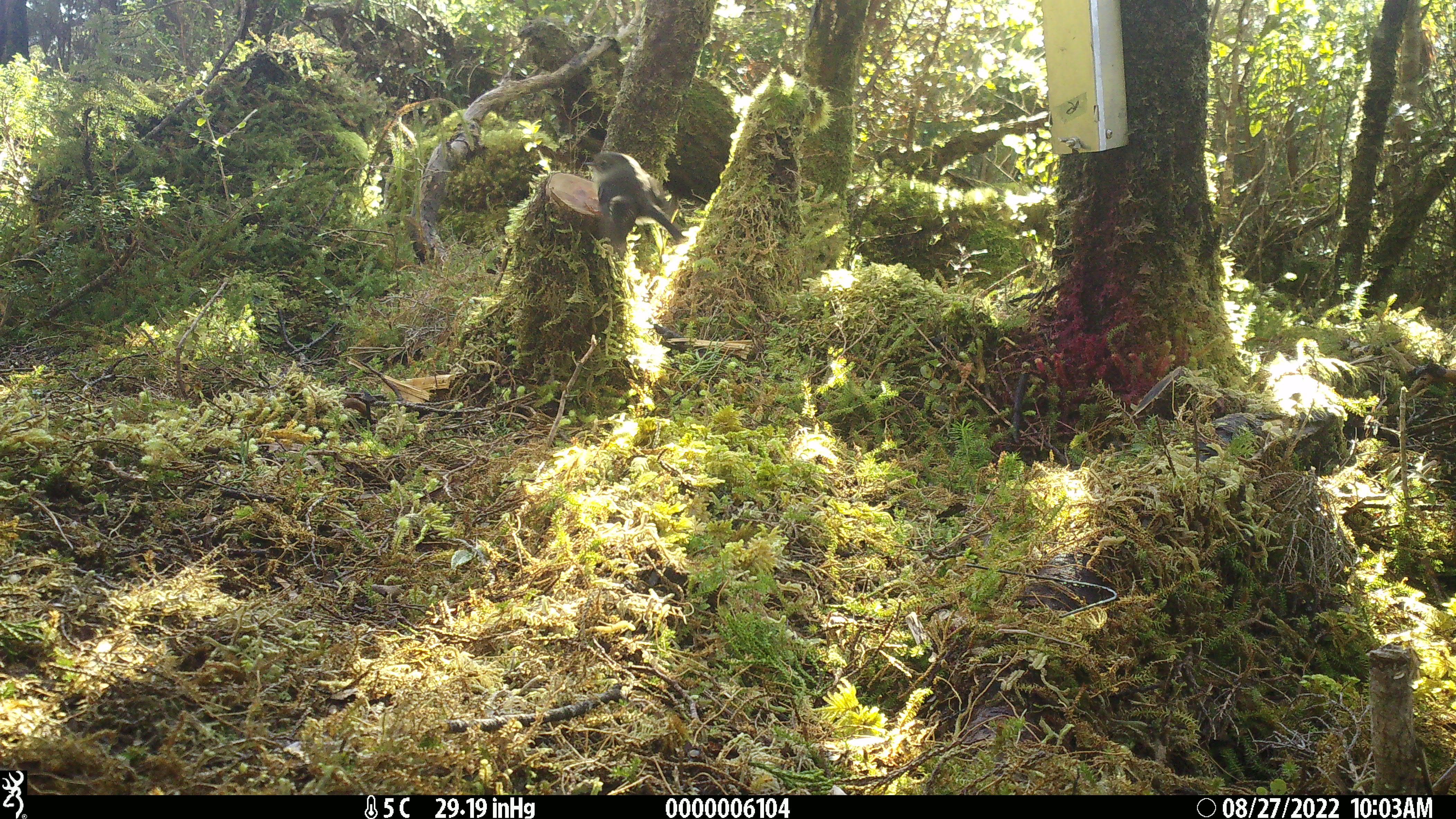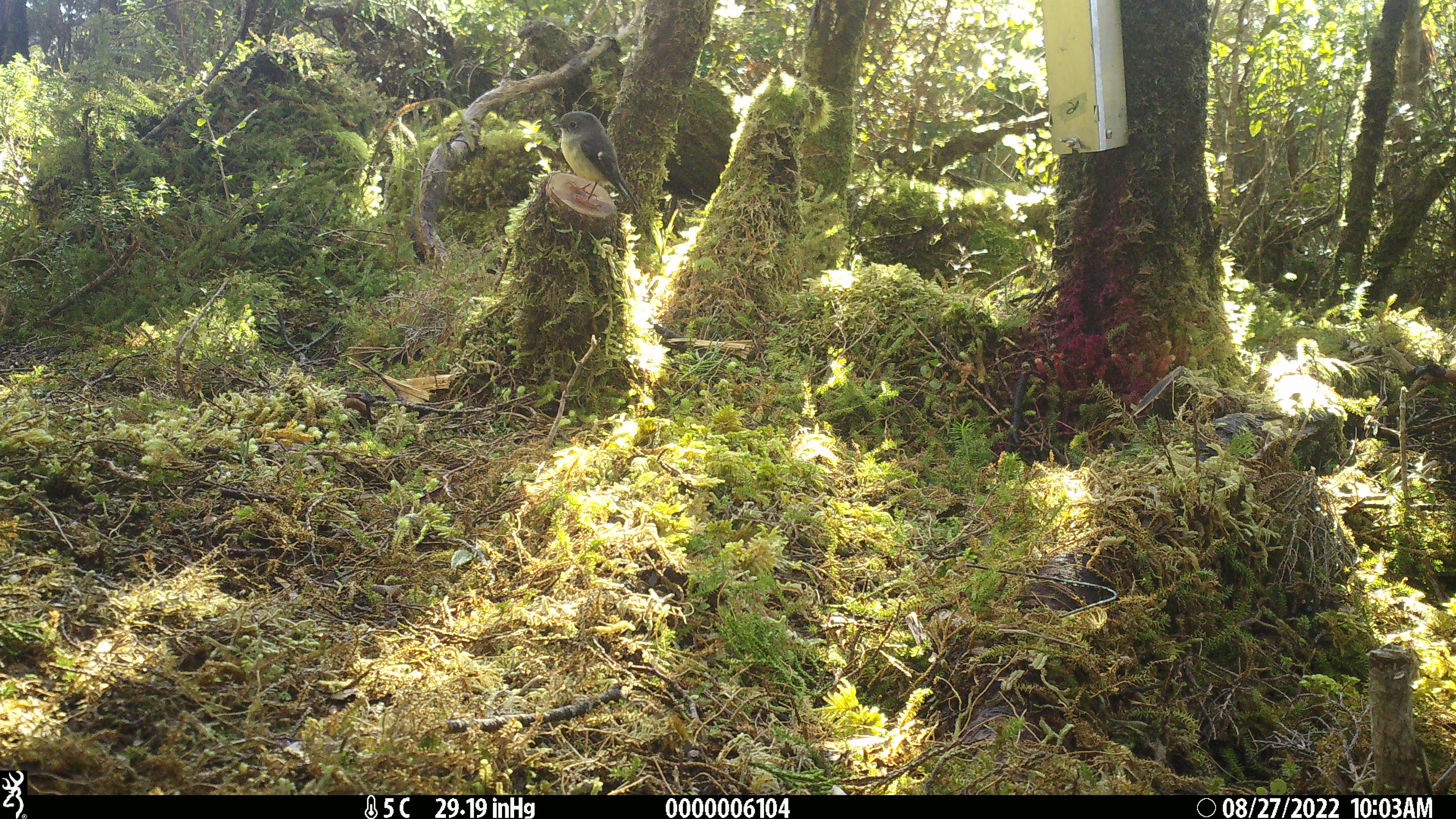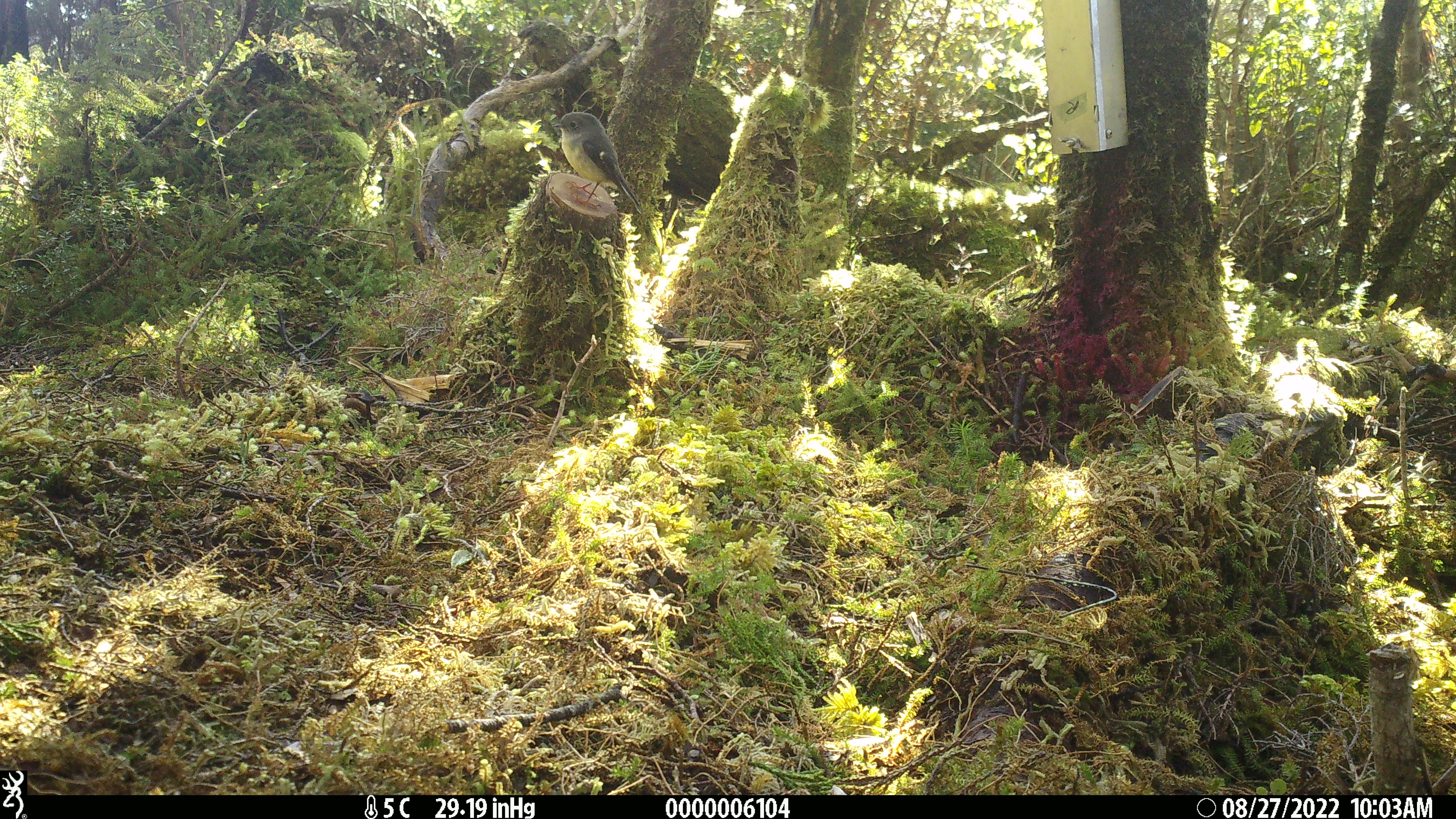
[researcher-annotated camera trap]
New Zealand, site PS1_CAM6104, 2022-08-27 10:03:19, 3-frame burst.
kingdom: Animalia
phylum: Chordata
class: Aves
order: Passeriformes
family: Petroicidae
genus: Petroica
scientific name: Petroica macrocephala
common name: tomtit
Tomtit (Petroica macrocephala).